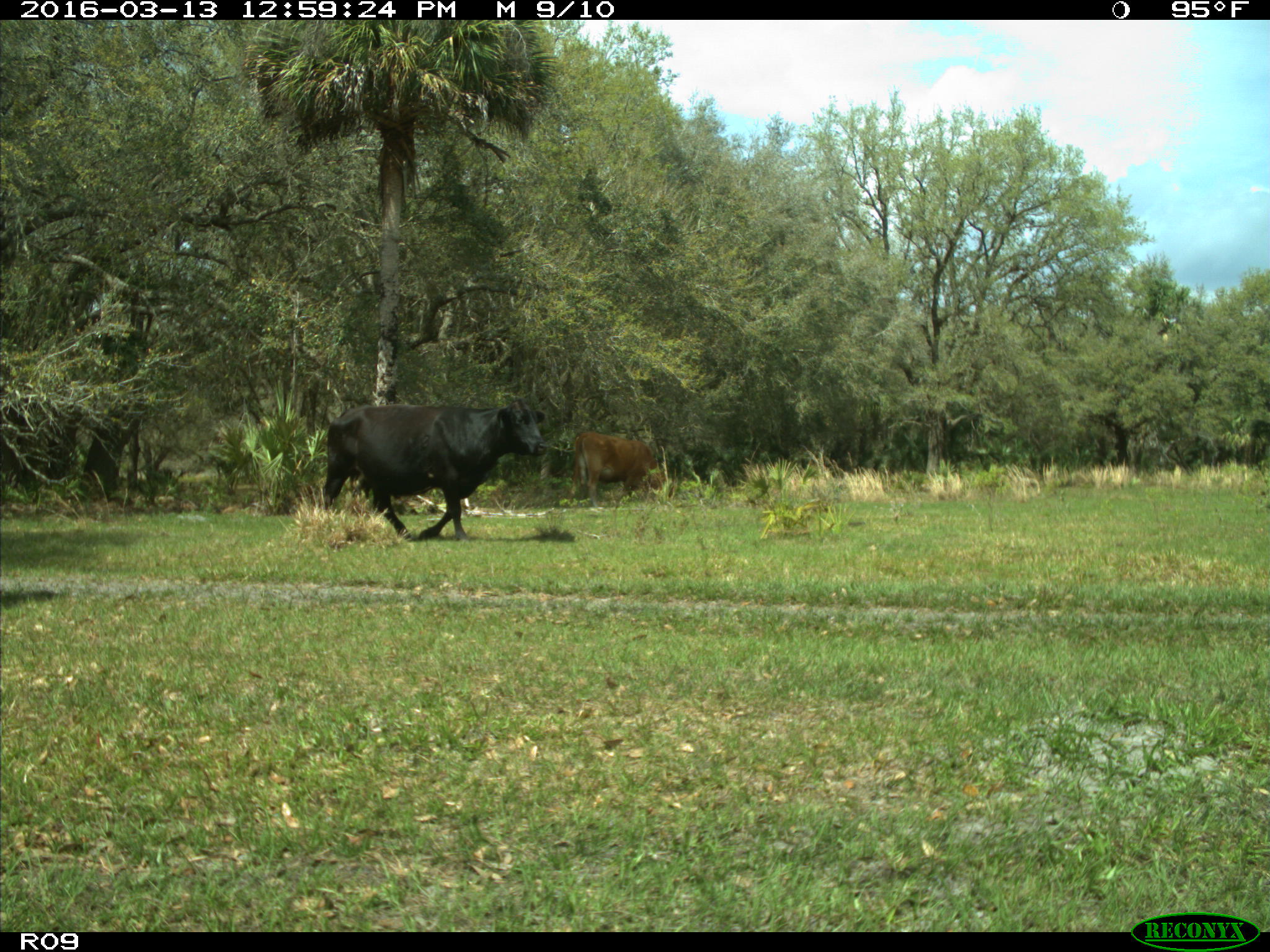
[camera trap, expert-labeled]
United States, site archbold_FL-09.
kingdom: Animalia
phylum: Chordata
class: Mammalia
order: Artiodactyla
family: Bovidae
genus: Bos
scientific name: Bos taurus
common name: domestic cow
Bos taurus (domestic cow).